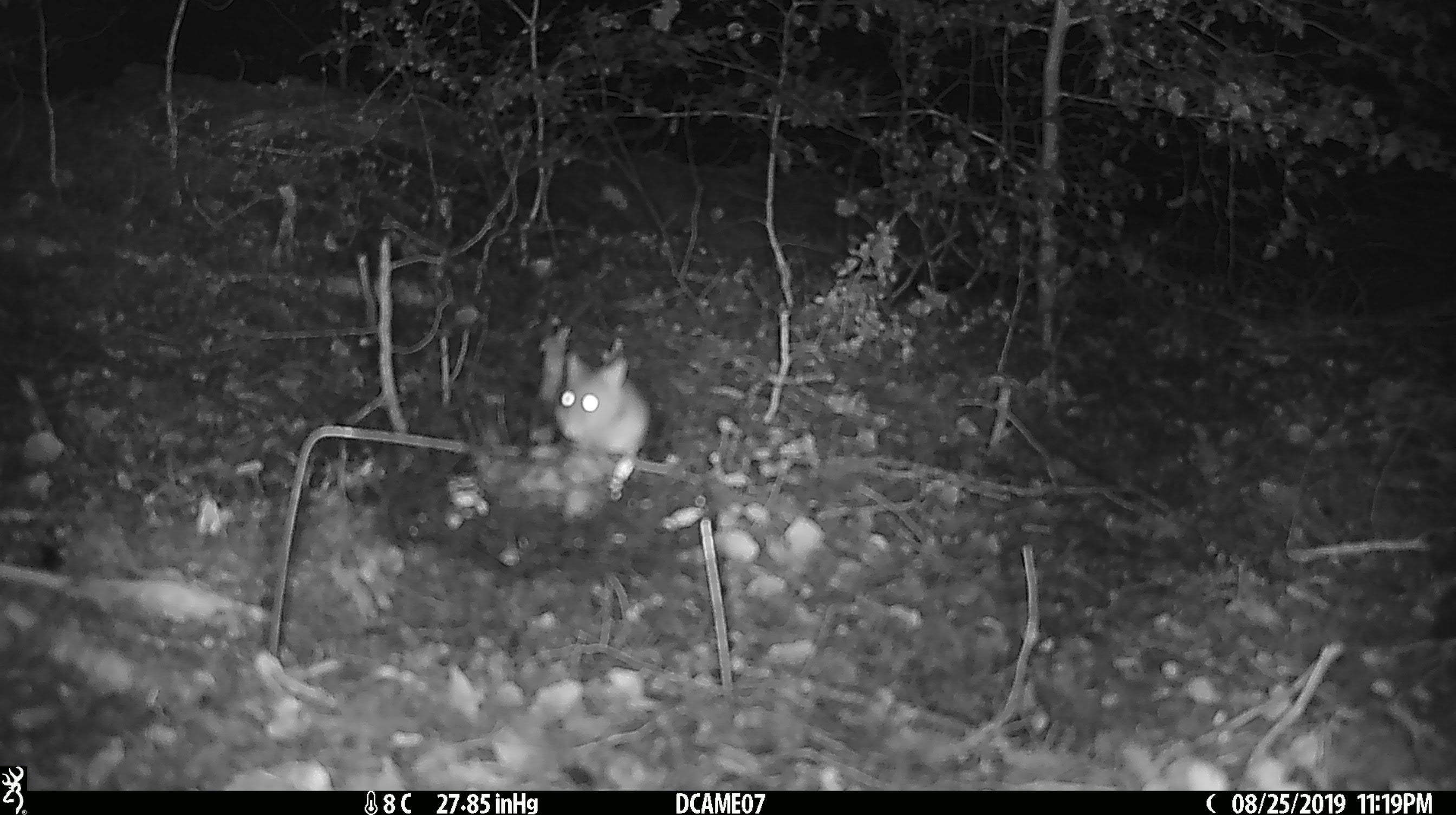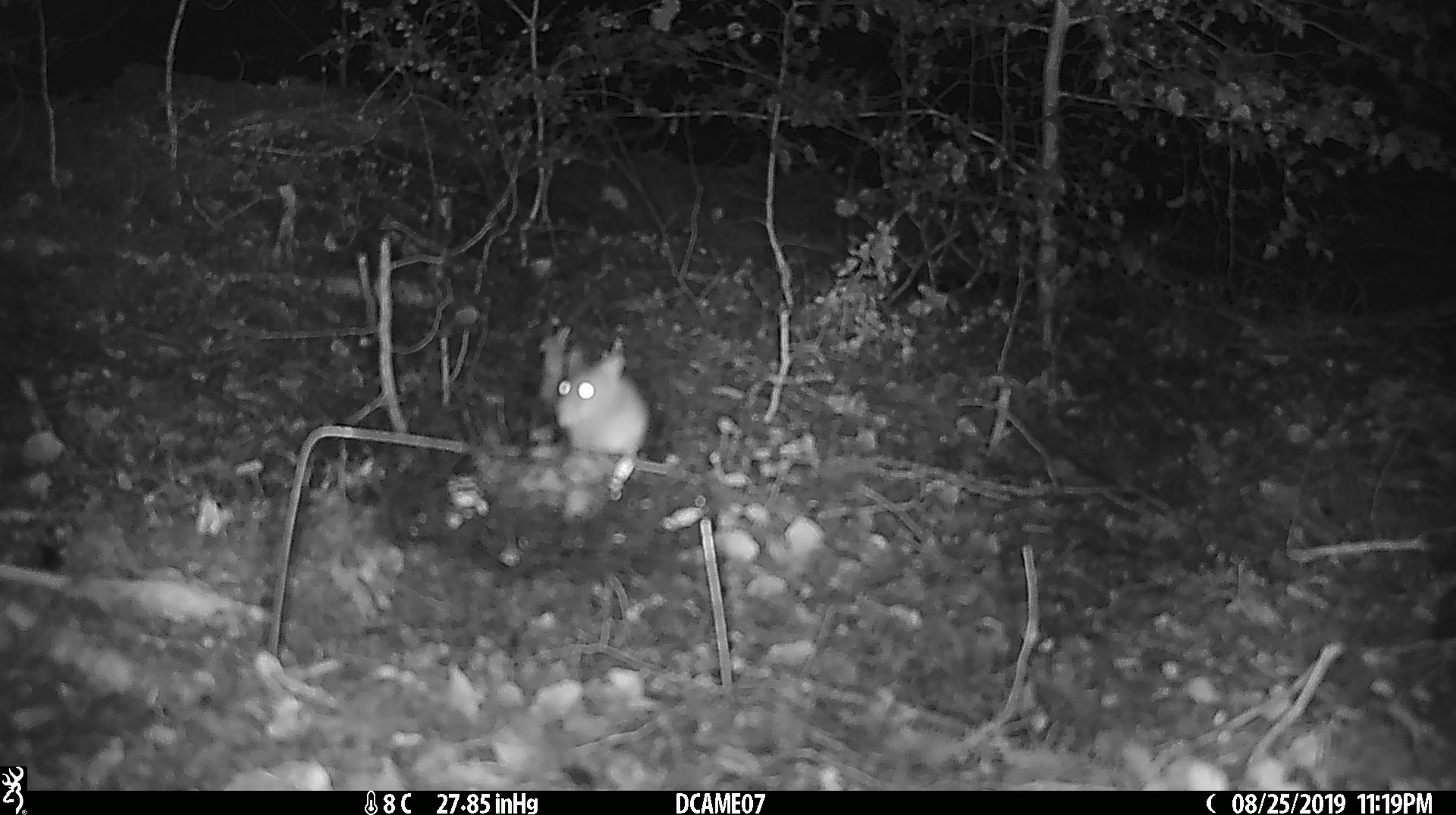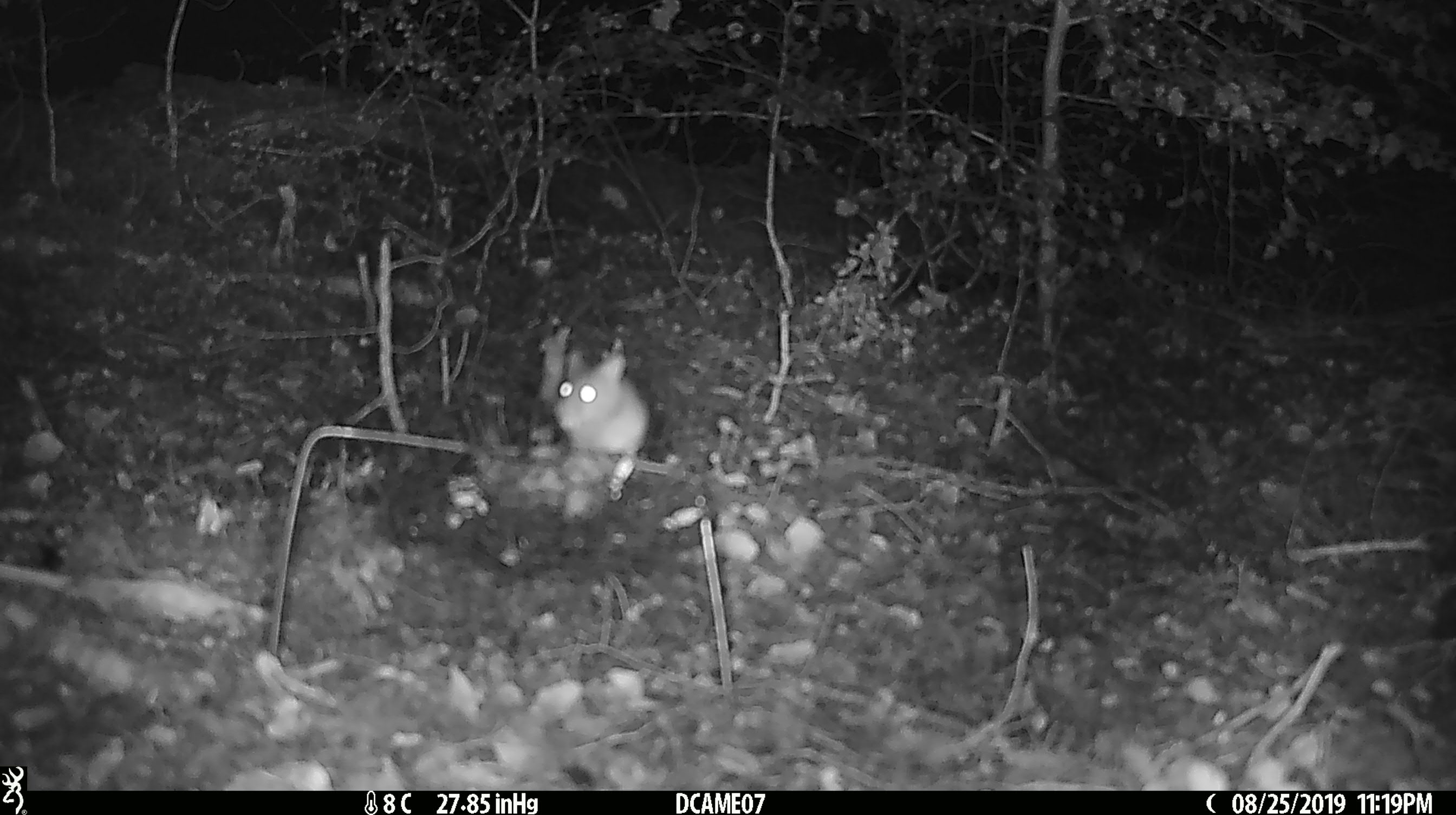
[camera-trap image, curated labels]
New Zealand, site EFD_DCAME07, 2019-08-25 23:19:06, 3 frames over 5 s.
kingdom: Animalia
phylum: Chordata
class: Mammalia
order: Rodentia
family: Muridae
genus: Mus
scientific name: Mus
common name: mouse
Mouse (Mus).